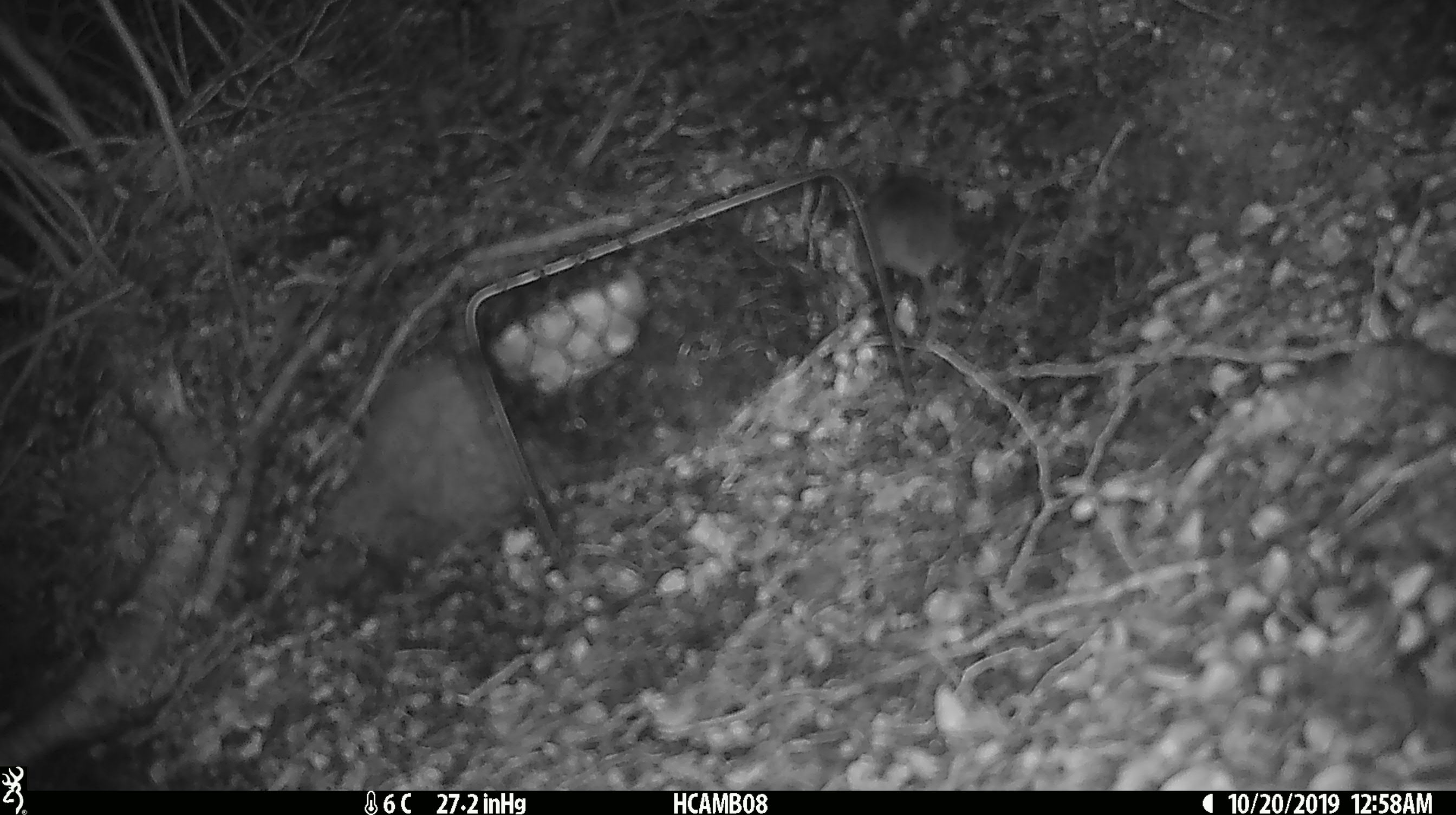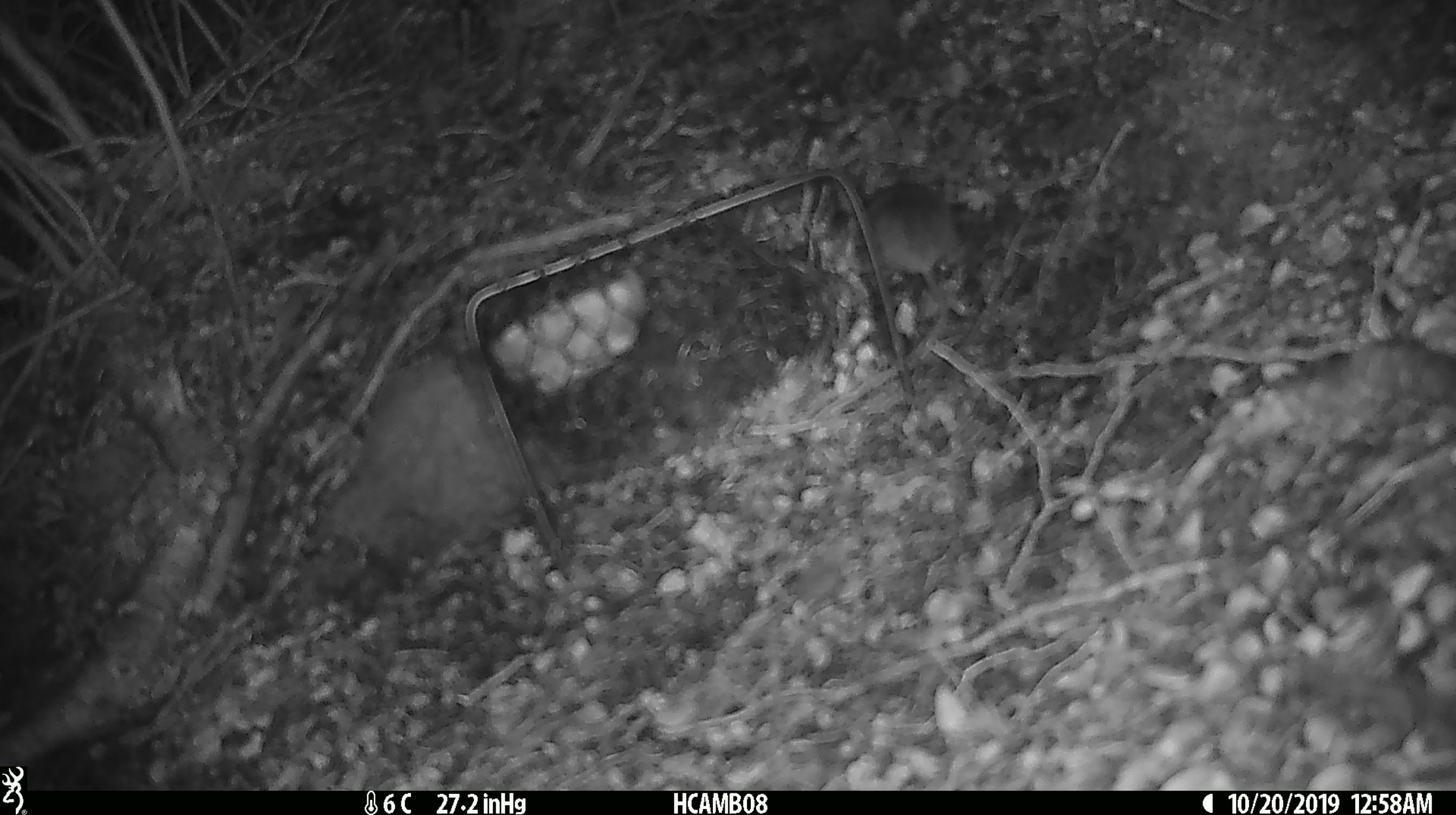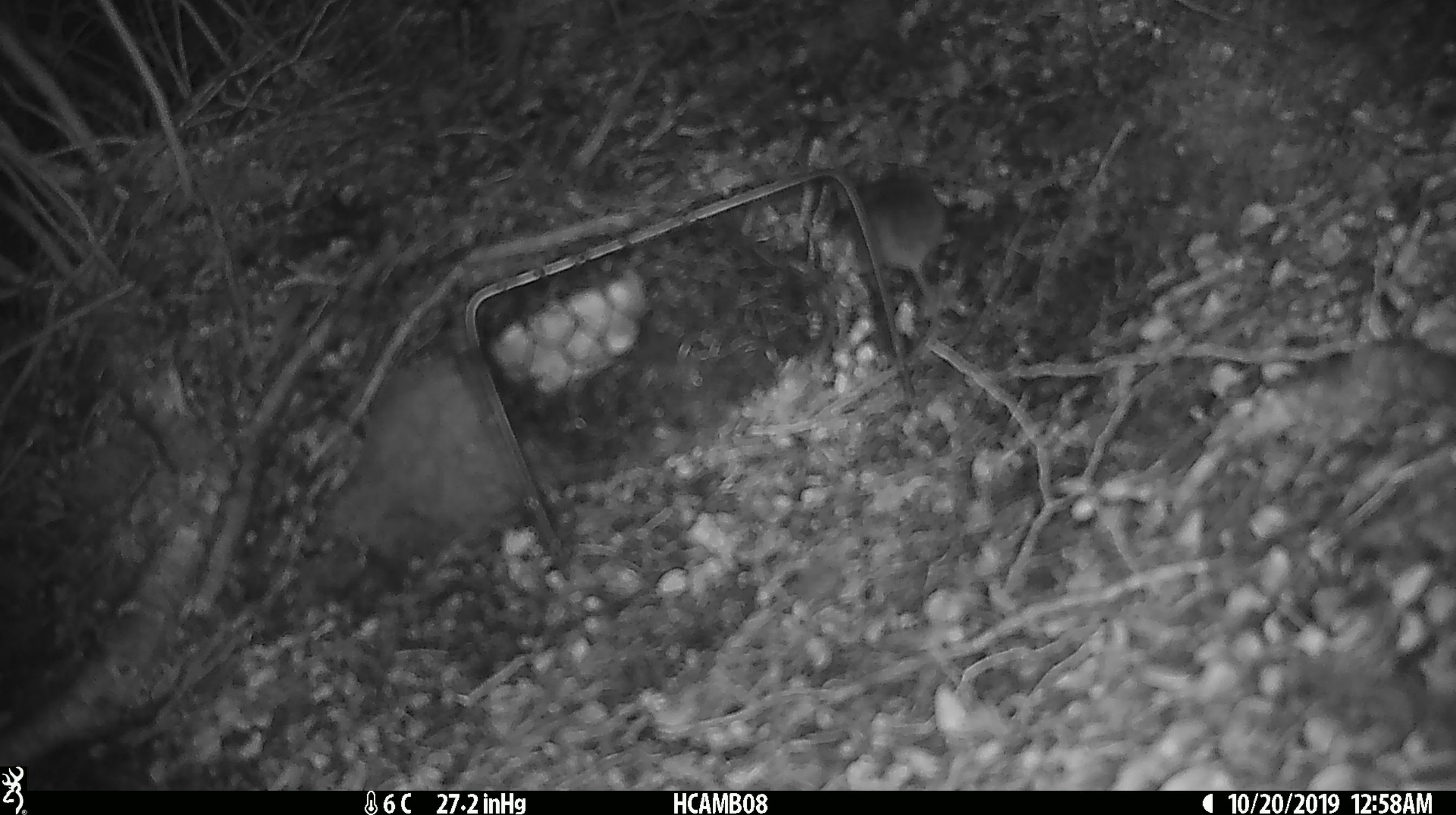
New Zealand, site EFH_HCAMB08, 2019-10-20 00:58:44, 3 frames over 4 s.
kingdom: Animalia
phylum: Chordata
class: Mammalia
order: Rodentia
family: Muridae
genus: Mus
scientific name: Mus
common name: mouse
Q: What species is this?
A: Mouse (Mus).